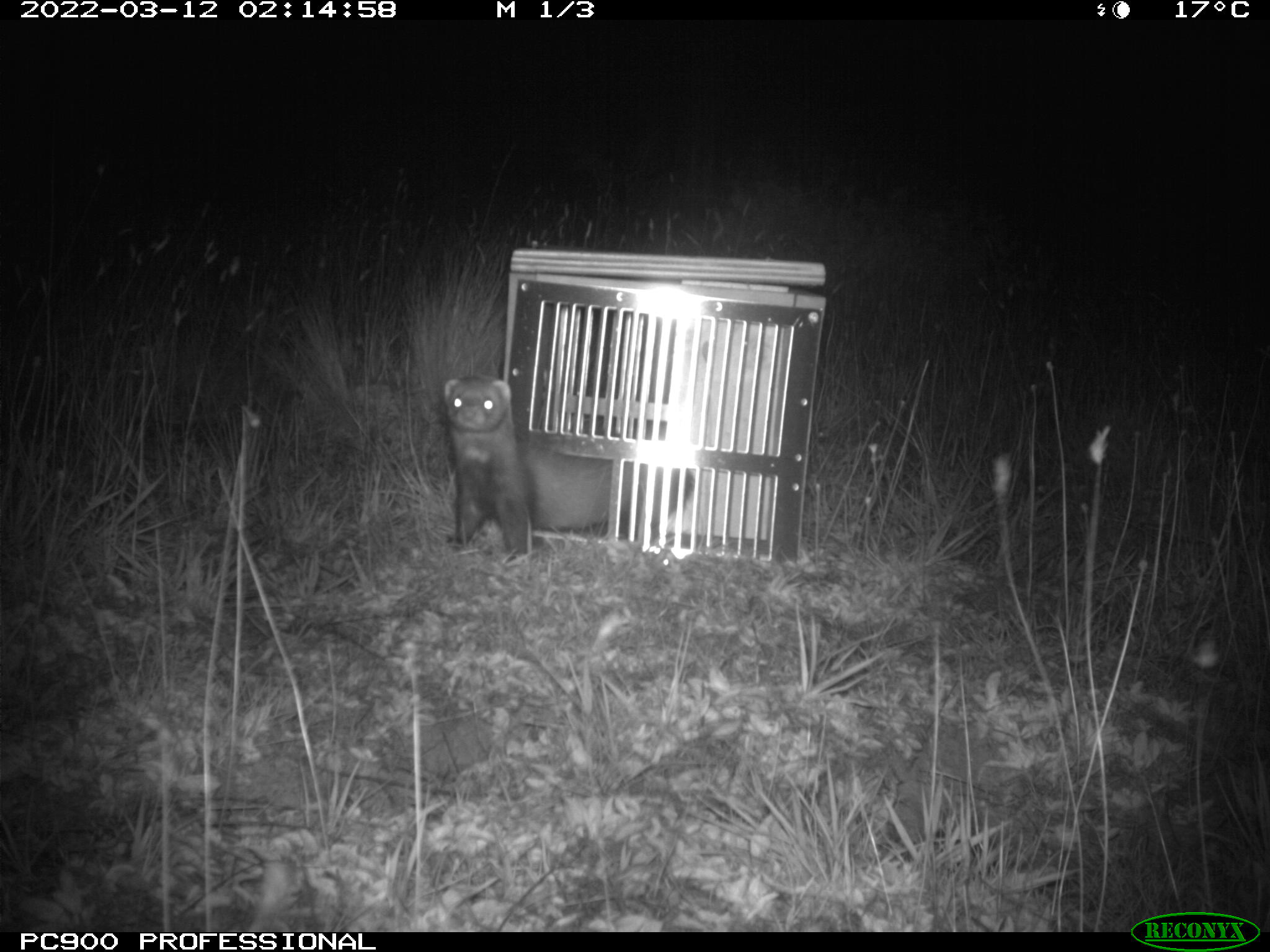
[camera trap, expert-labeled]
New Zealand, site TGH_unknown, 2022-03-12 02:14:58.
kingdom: Animalia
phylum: Chordata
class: Mammalia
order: Carnivora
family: Mustelidae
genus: Mustela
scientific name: Mustela furo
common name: ferret